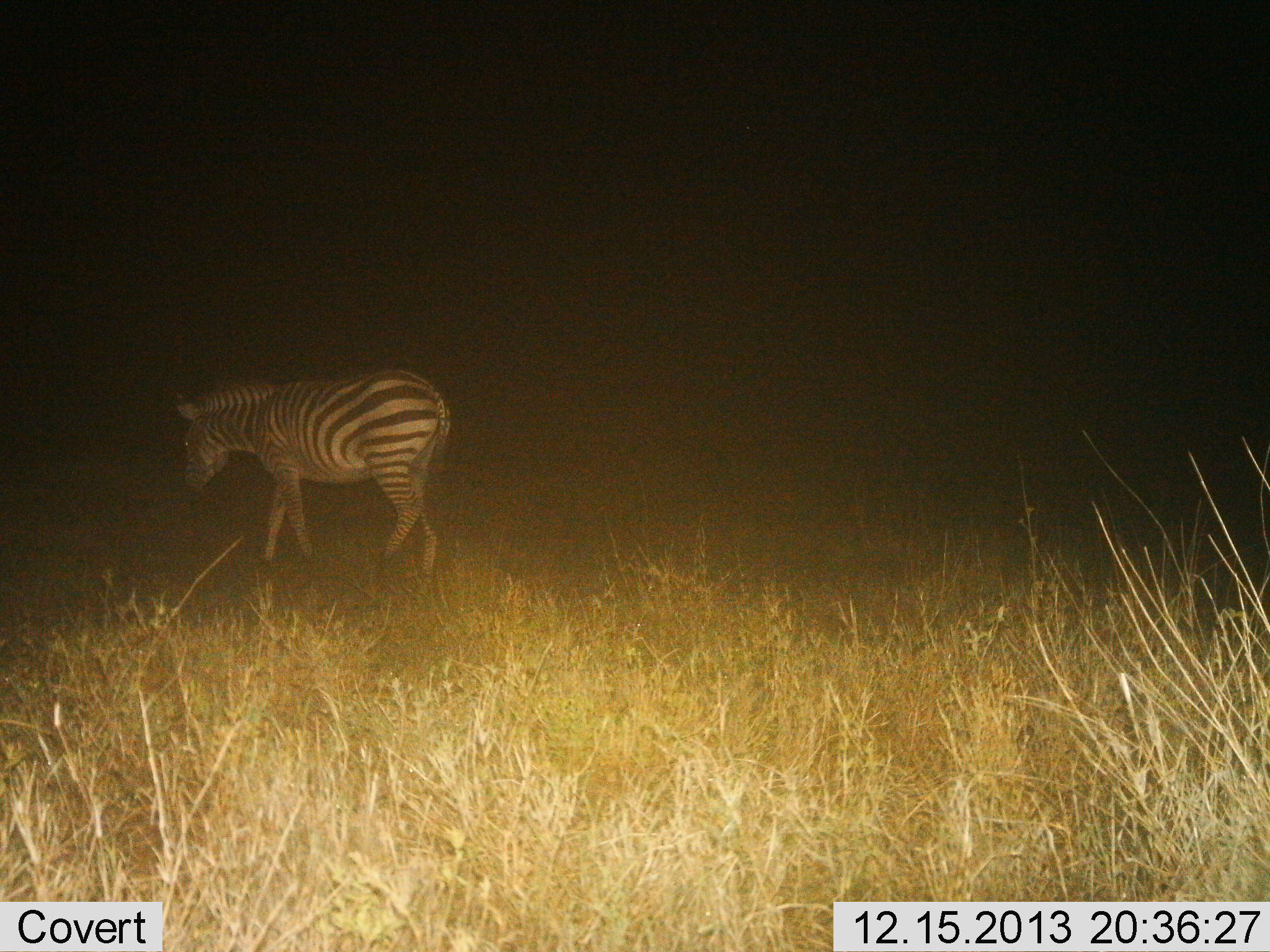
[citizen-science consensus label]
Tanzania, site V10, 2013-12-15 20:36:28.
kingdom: Animalia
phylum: Chordata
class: Mammalia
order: Perissodactyla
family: Equidae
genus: Equus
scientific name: Equus quagga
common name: plains zebra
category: zebra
Zebra (plains zebra) (Equus quagga), count 1. Behavior (volunteer vote fractions): standing 40%, resting 0%, moving 60%, interacting 0%. Young present (vote fraction): 0%. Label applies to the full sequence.